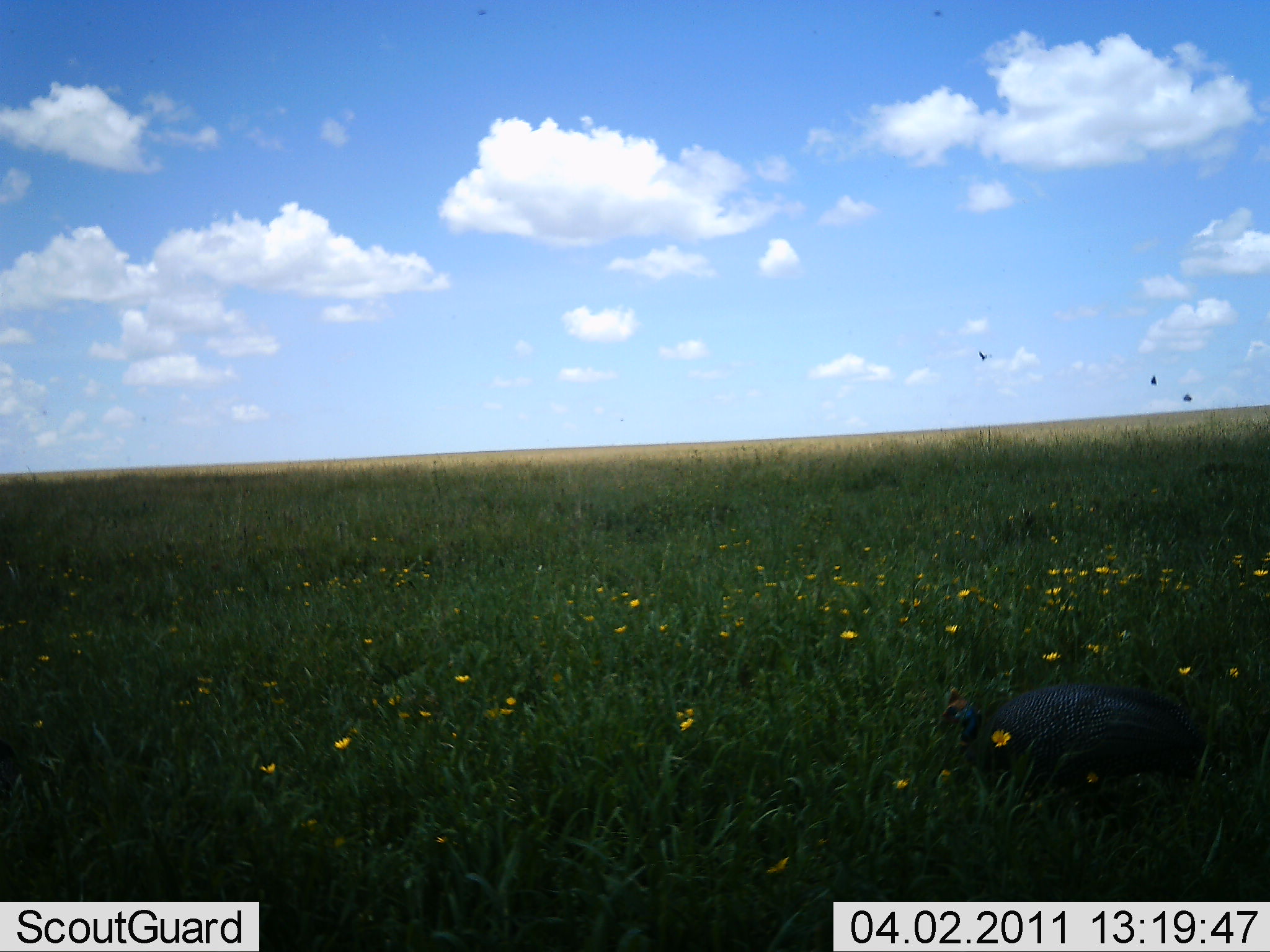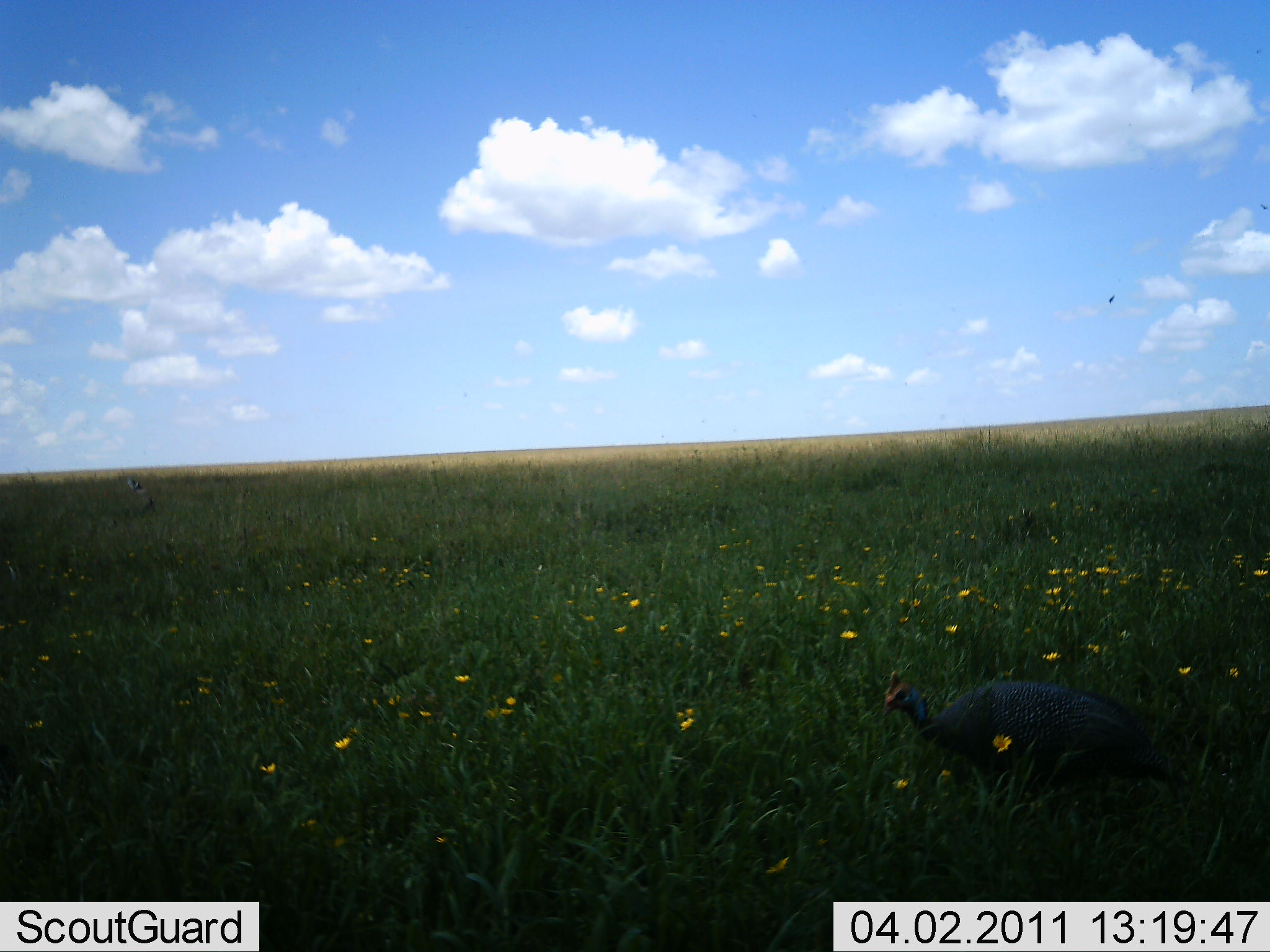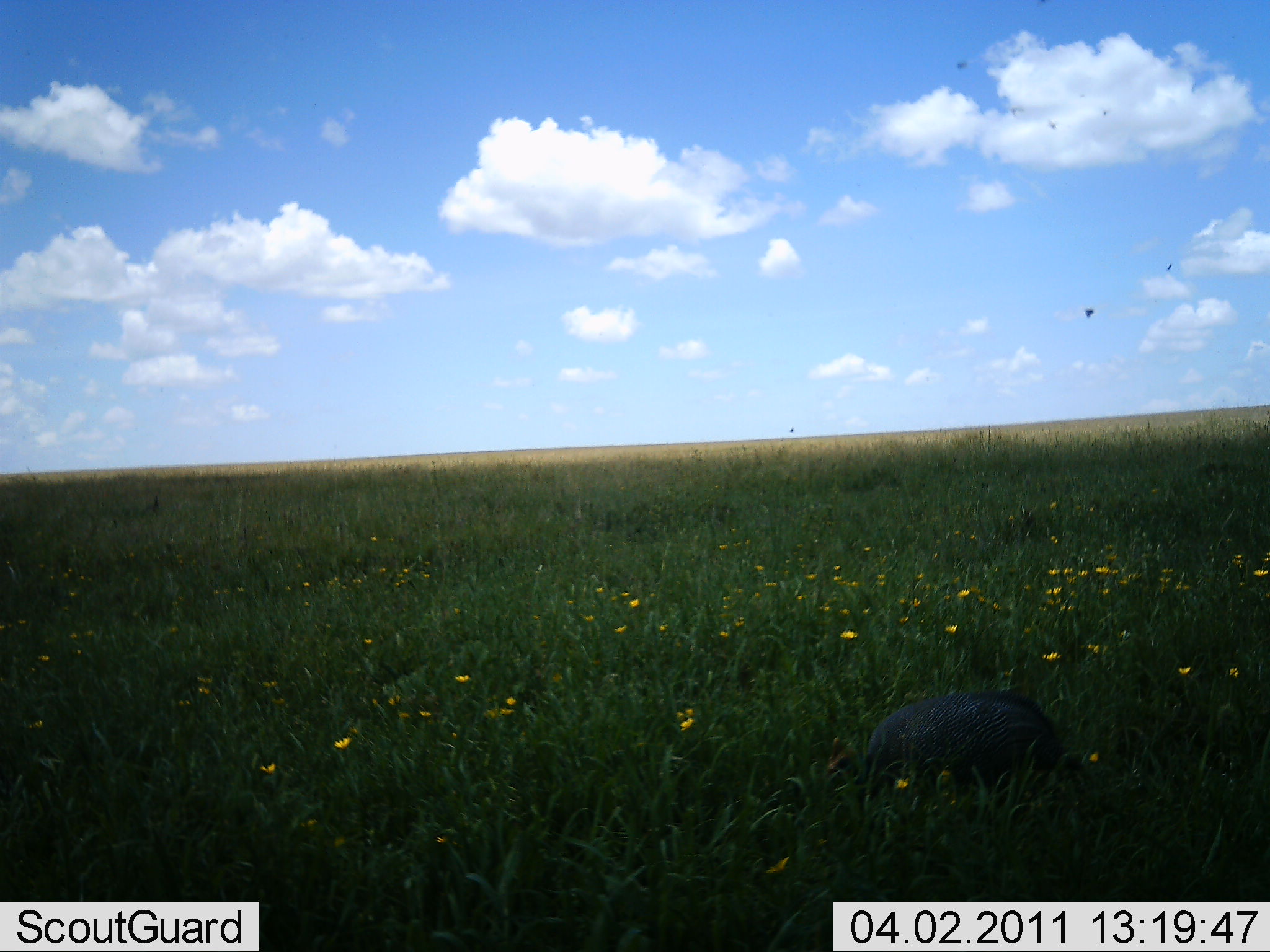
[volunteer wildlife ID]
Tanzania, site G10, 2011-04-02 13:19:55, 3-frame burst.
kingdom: Animalia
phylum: Chordata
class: Aves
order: Galliformes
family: Numididae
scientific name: Numididae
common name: guinea fowl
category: guineafowl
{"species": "guineafowl (guinea fowl) (Numididae)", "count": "1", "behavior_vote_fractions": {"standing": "0%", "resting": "0%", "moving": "67%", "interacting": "0%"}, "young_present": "0%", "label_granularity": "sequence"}